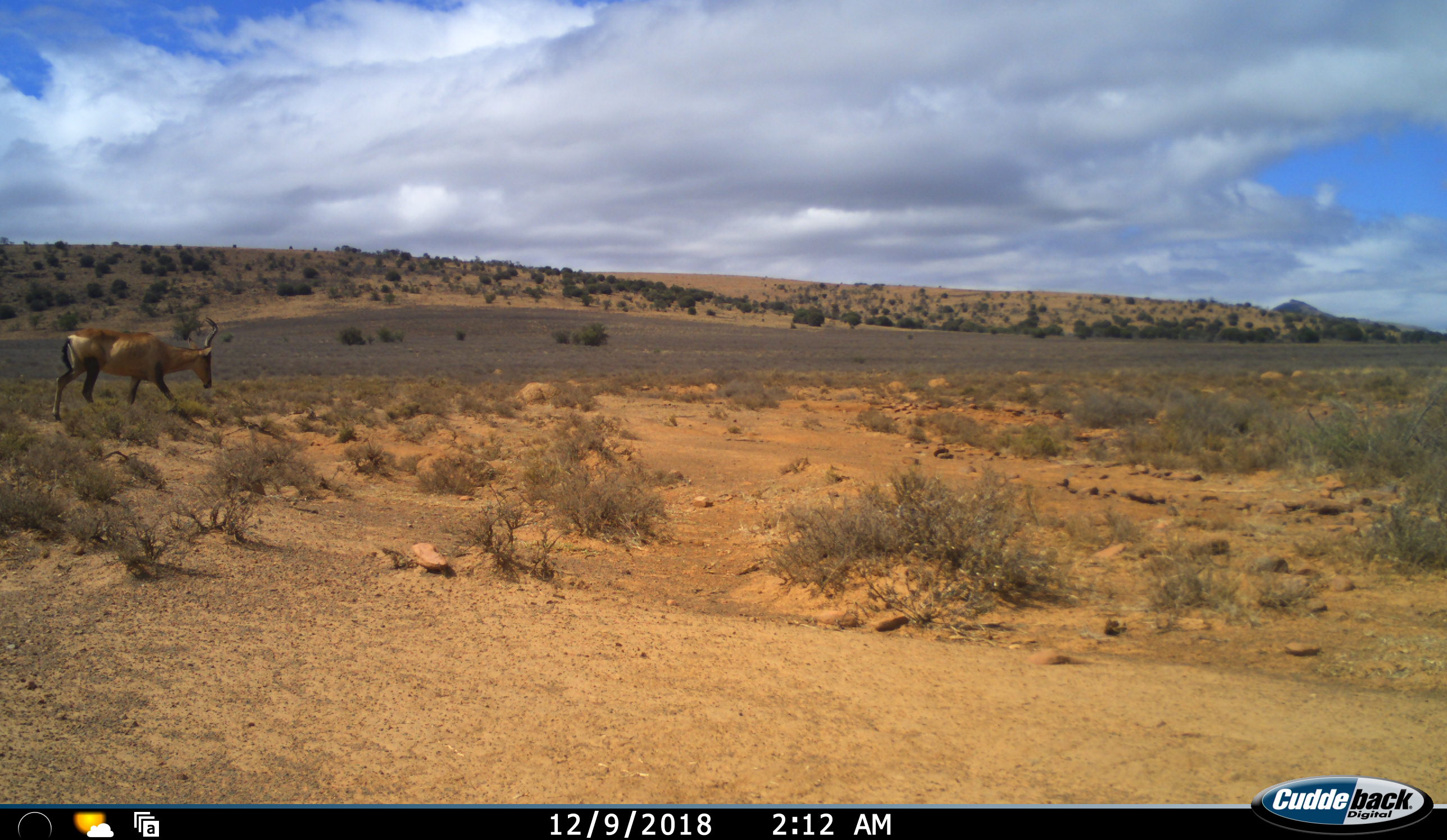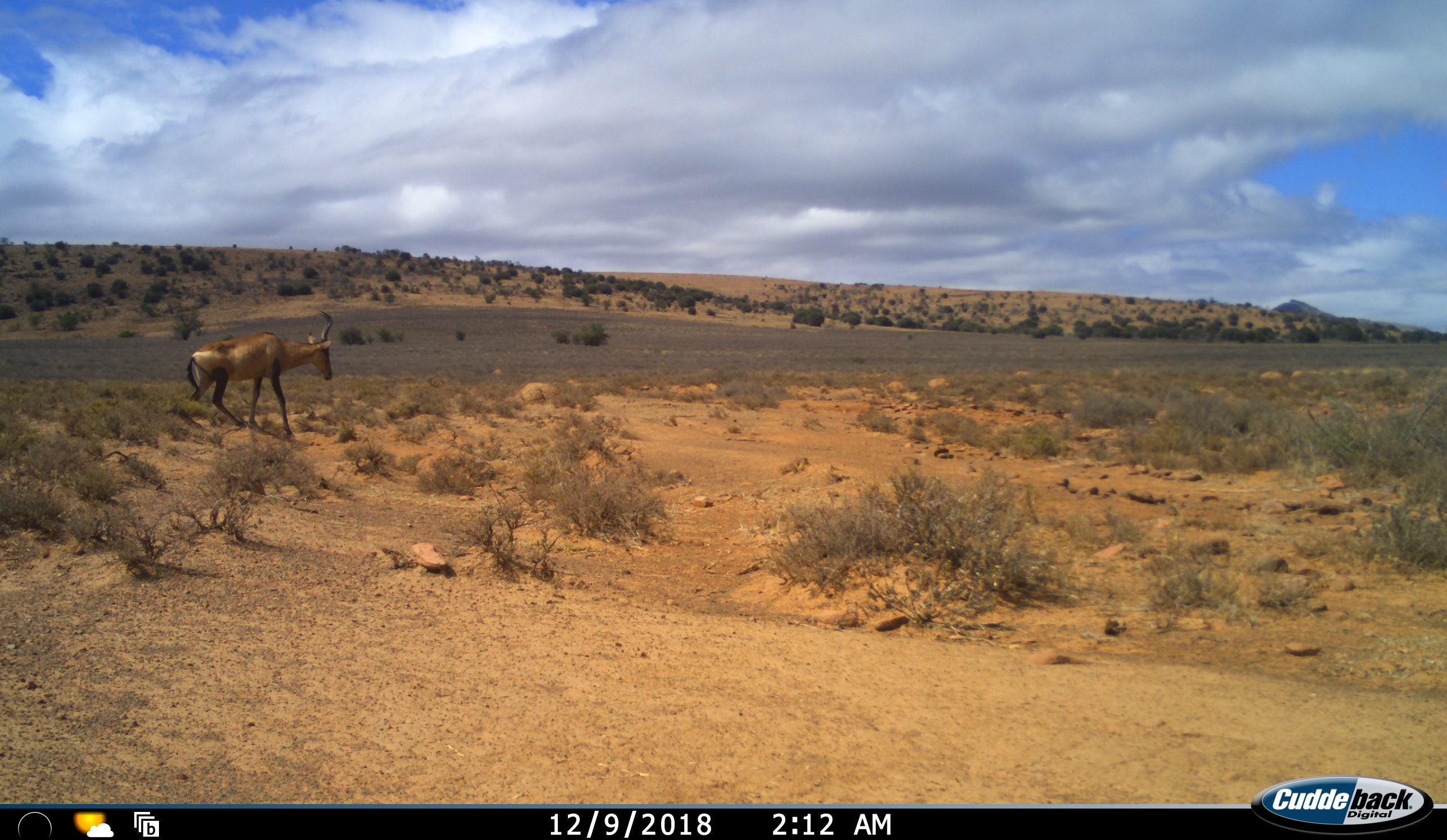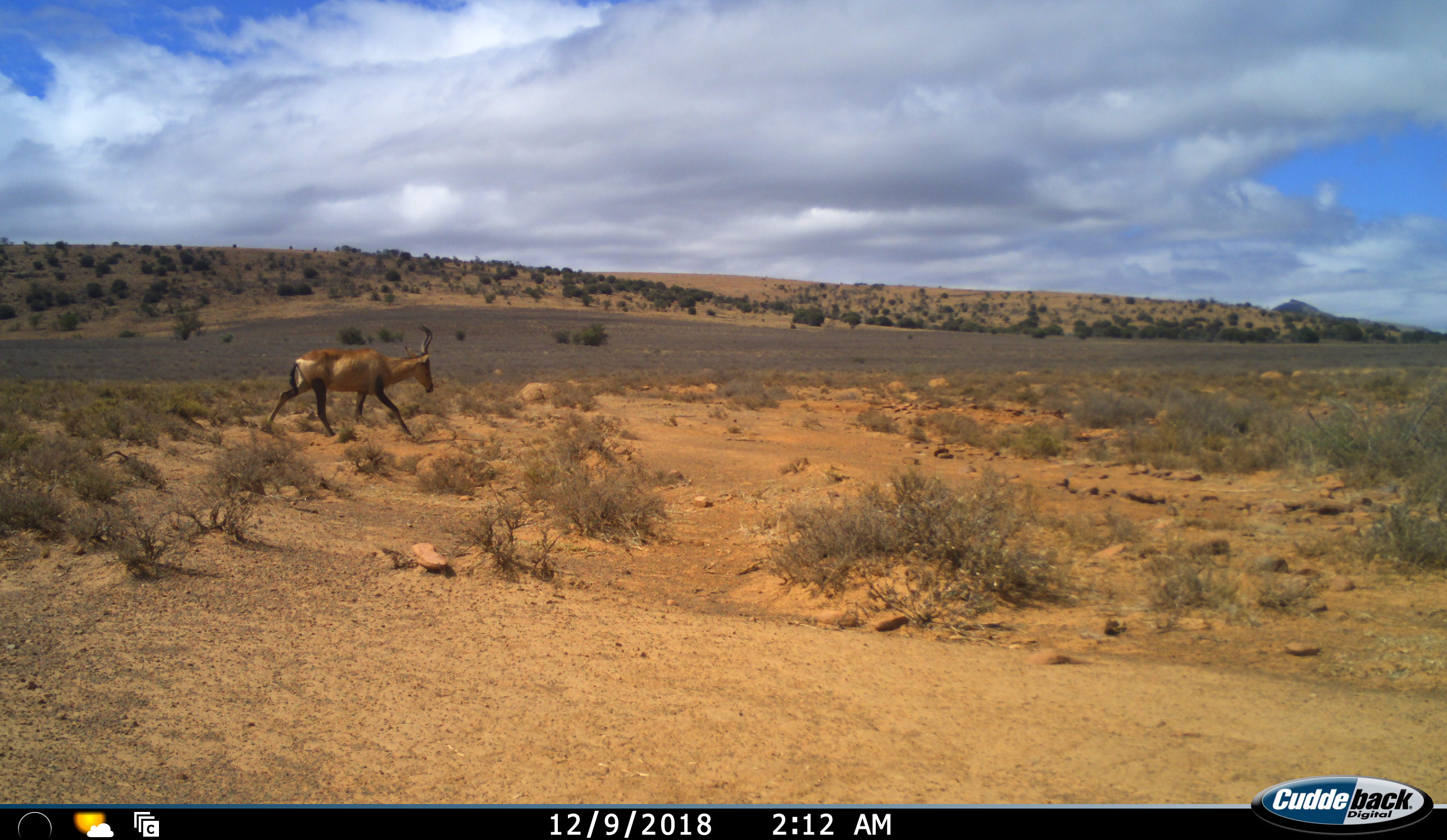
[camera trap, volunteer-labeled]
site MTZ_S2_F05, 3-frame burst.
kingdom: Animalia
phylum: Chordata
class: Mammalia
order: Artiodactyla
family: Bovidae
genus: Alcelaphus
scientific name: Alcelaphus buselaphus caama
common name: red hartebeest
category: hartebeestred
Hartebeestred (red hartebeest) (Alcelaphus buselaphus caama), count 1. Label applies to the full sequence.